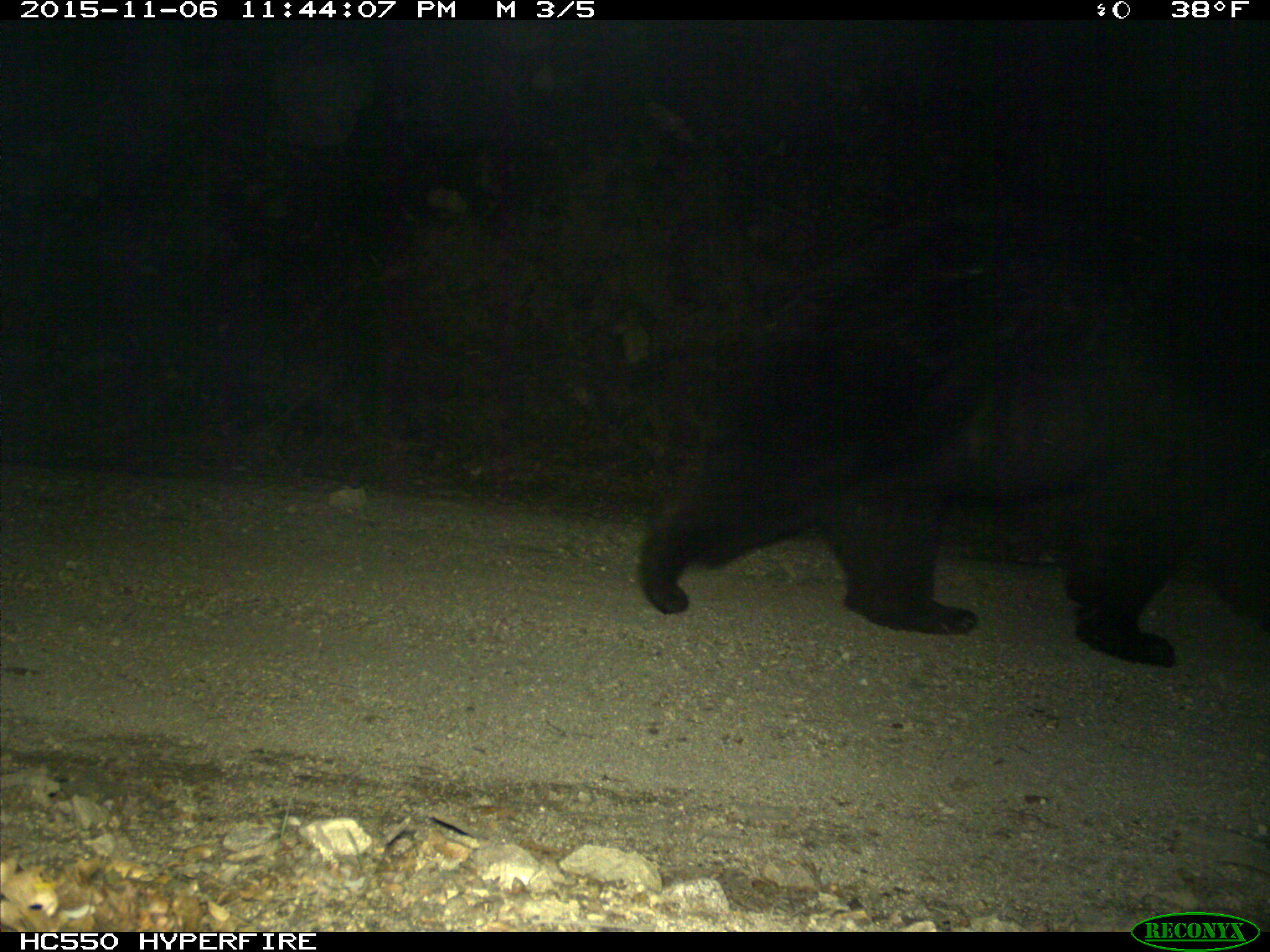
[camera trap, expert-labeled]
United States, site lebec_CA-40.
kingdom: Animalia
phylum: Chordata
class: Mammalia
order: Carnivora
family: Ursidae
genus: Ursus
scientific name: Ursus americanus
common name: american black bear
Ursus americanus (american black bear).